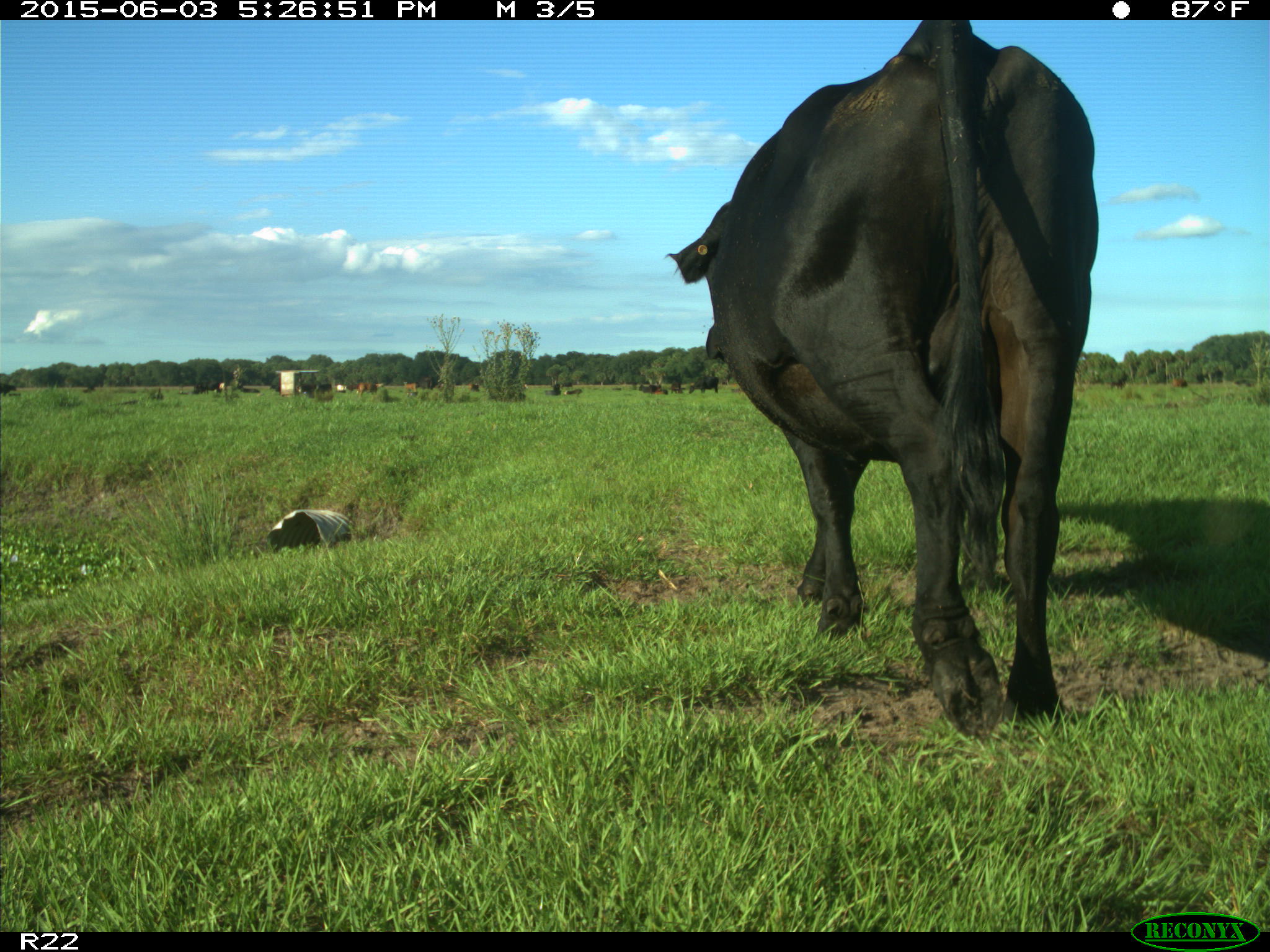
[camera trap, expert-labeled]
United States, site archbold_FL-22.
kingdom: Animalia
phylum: Chordata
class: Mammalia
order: Artiodactyla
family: Bovidae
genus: Bos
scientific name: Bos taurus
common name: domestic cow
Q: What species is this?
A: Bos taurus (domestic cow).